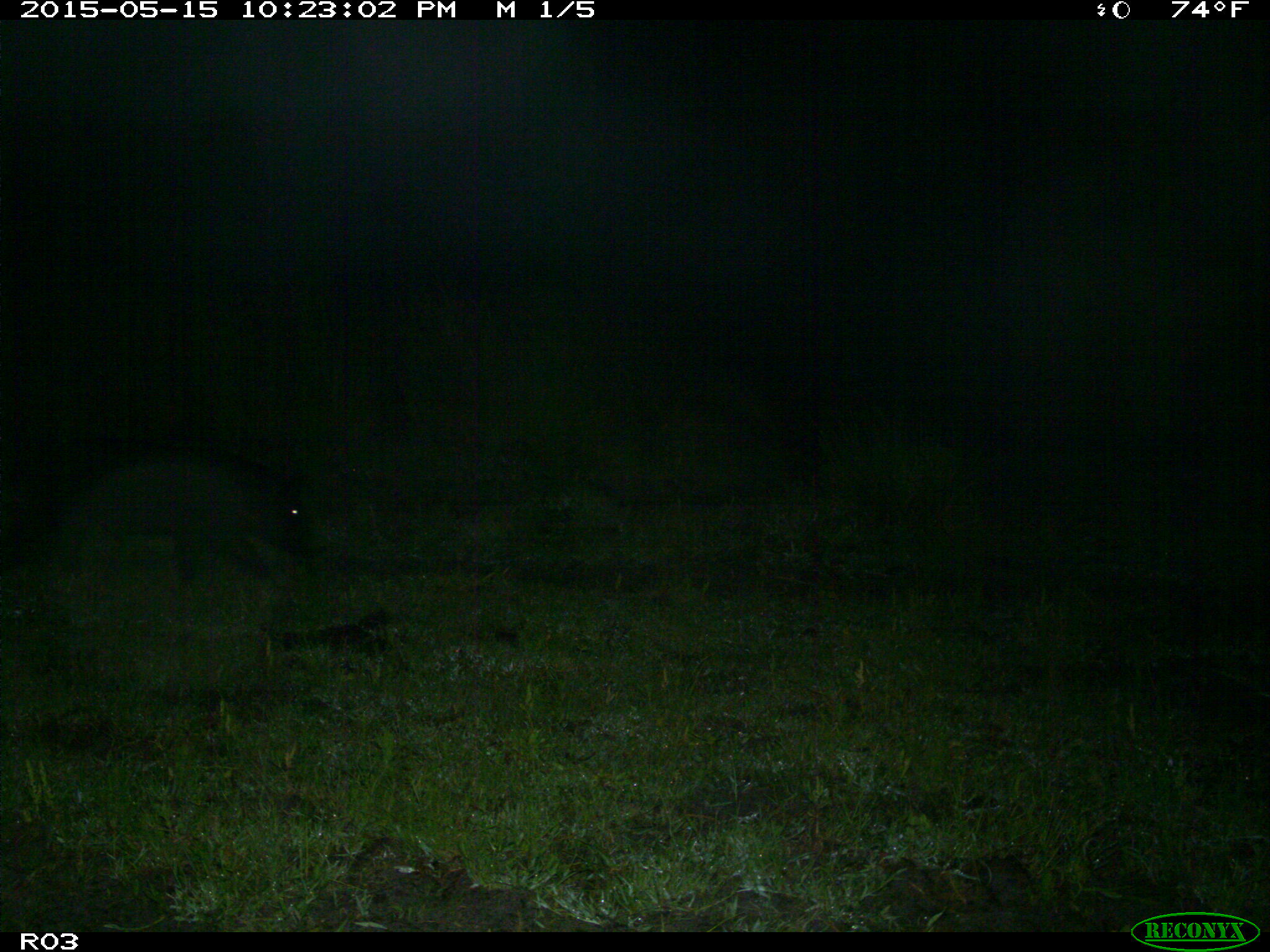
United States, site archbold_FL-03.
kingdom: Animalia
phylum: Chordata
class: Mammalia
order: Artiodactyla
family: Suidae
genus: Sus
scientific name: Sus scrofa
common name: wild boar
Sus scrofa (wild boar).